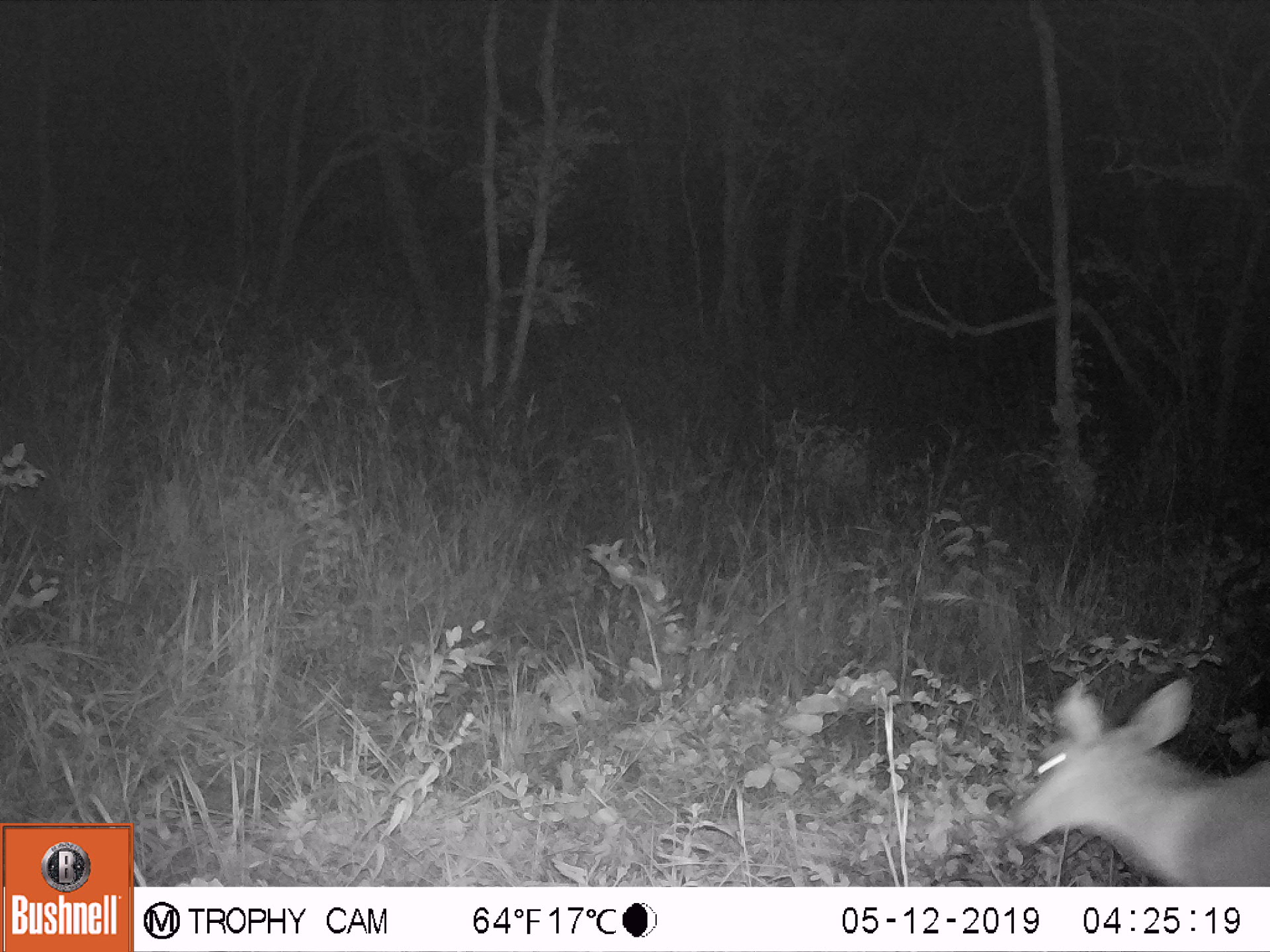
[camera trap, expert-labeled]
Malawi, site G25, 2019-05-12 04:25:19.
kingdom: Animalia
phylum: Chordata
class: Mammalia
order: Artiodactyla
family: Bovidae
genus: Redunca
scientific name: Redunca arundinum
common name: southern reedbuck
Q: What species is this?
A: Southern reedbuck (Redunca arundinum).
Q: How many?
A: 1.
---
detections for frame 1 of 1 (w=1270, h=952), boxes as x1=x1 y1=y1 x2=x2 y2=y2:
southern reedbuck: x1=1005 y1=668 x2=1268 y2=880